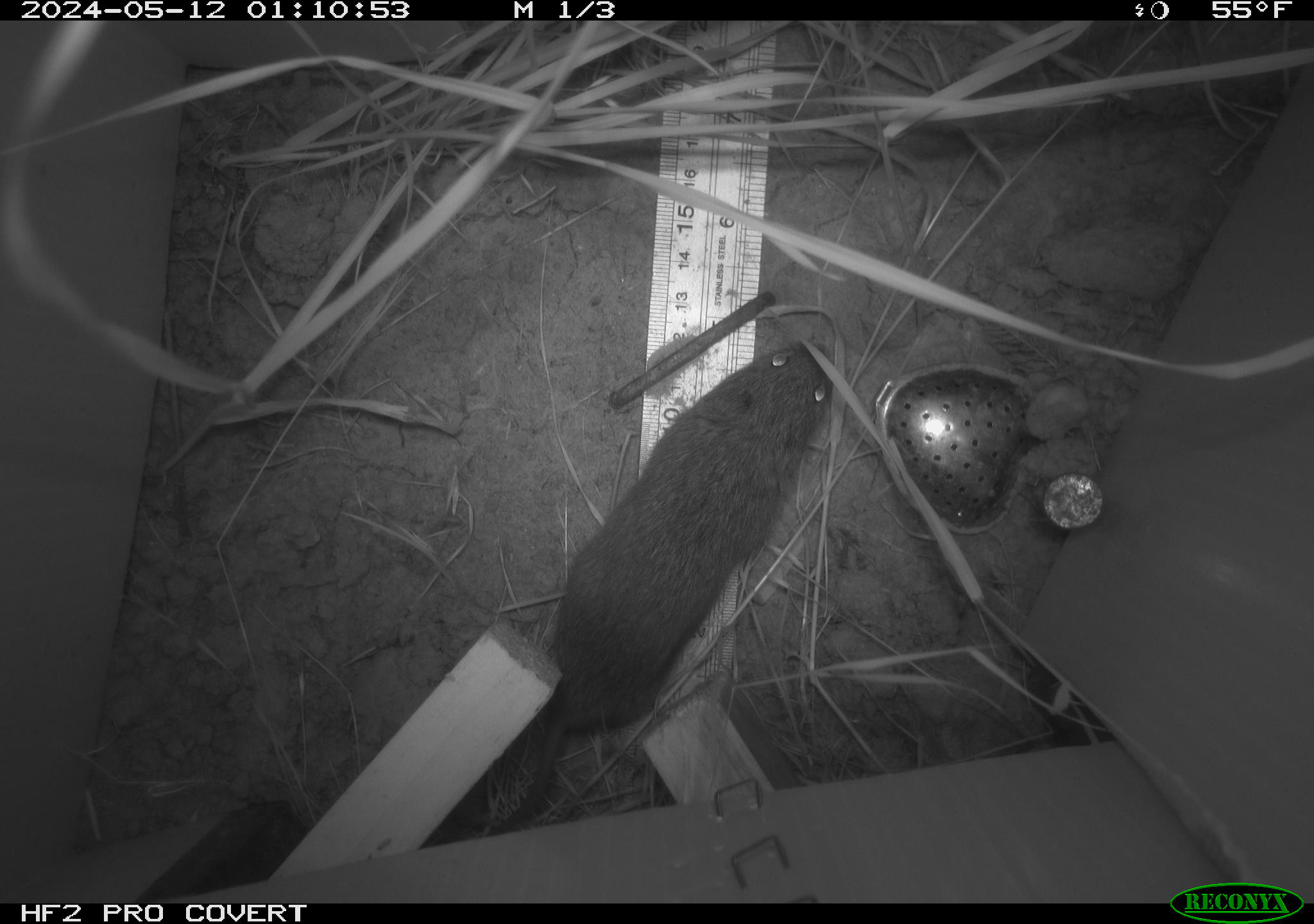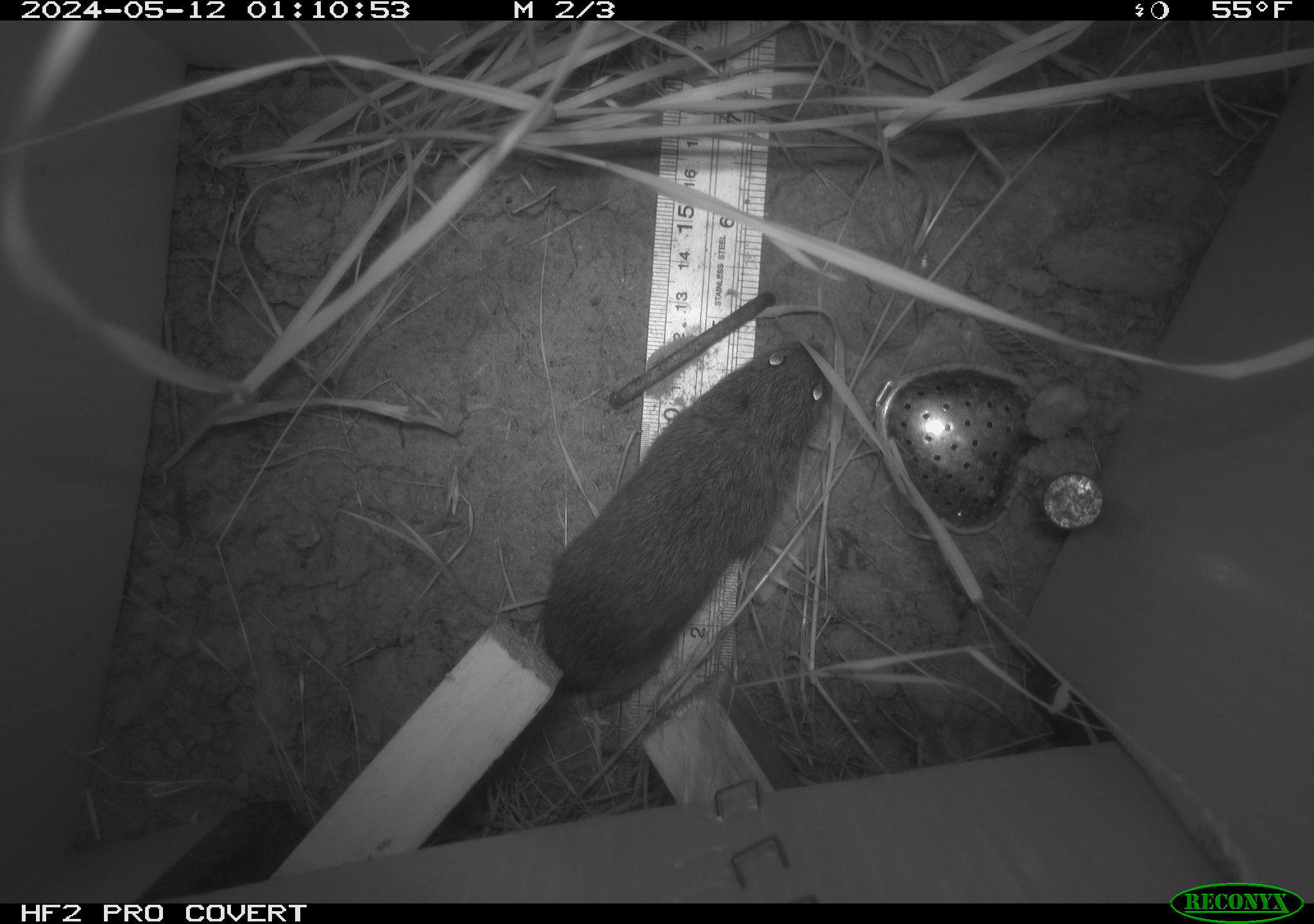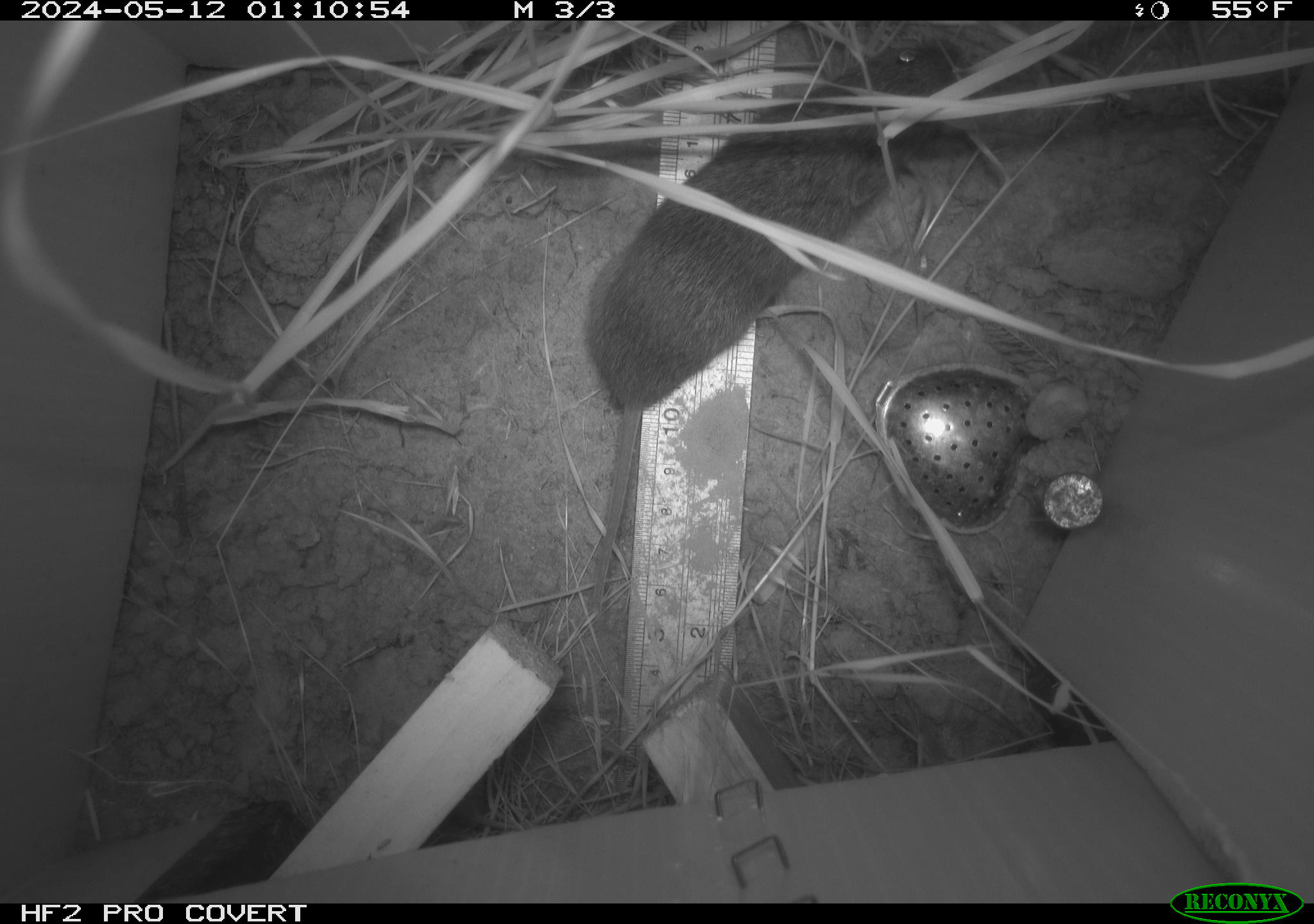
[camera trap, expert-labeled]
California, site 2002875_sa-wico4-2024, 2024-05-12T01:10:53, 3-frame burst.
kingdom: Animalia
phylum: Chordata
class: Mammalia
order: Rodentia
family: Cricetidae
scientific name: Arvicolinae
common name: voles, lemmings, and muskrats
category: arvicolinae subfamily